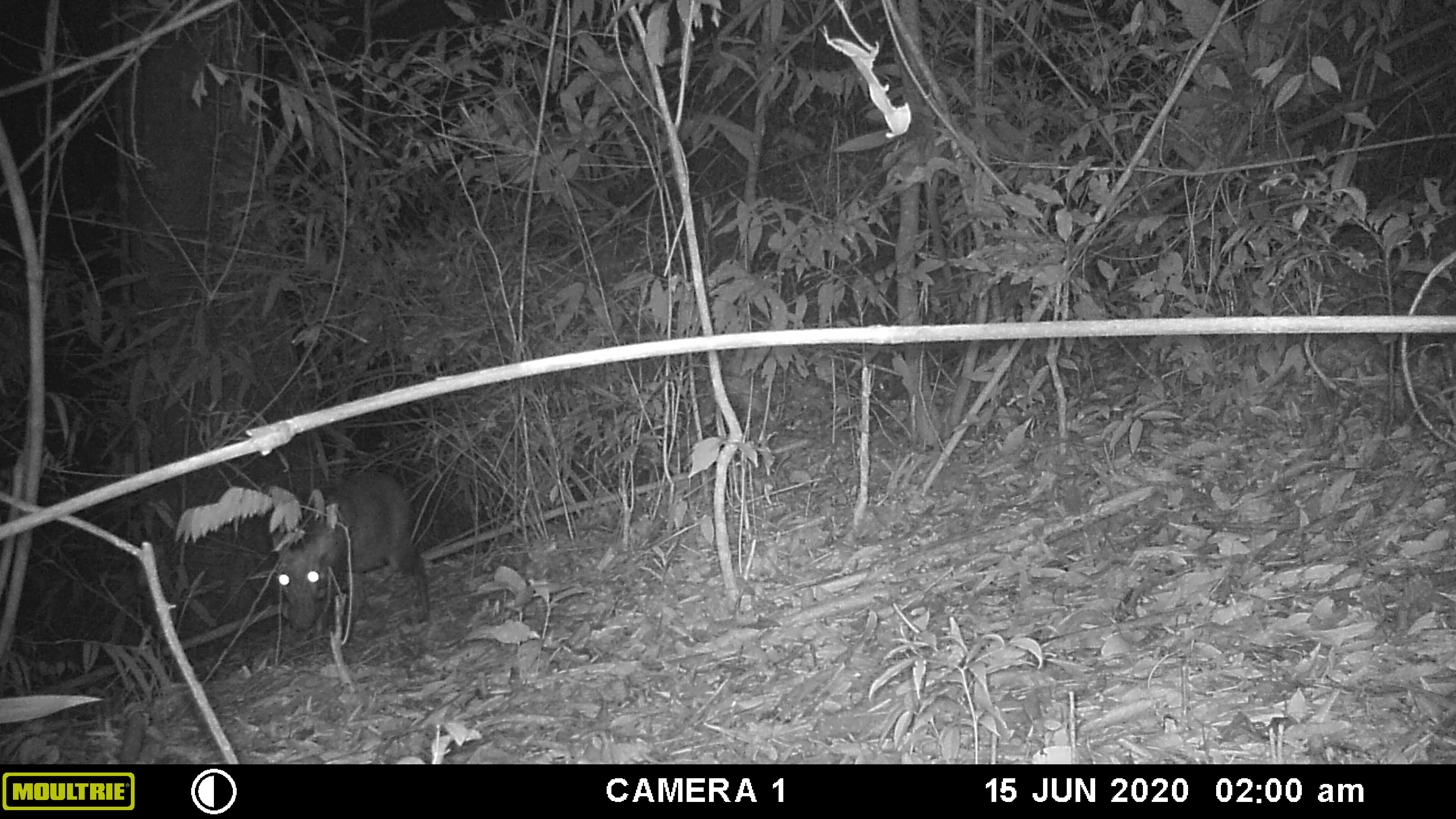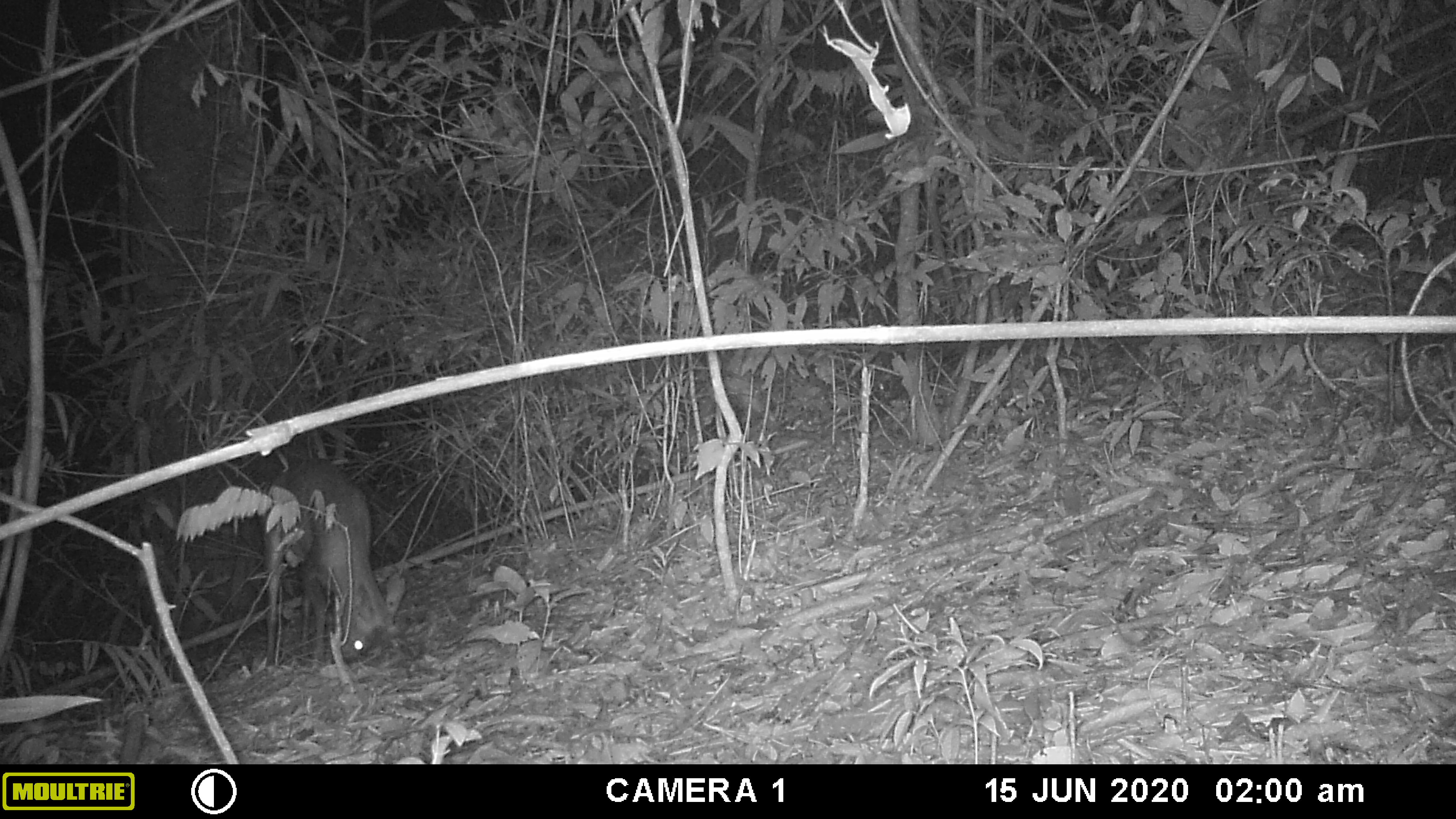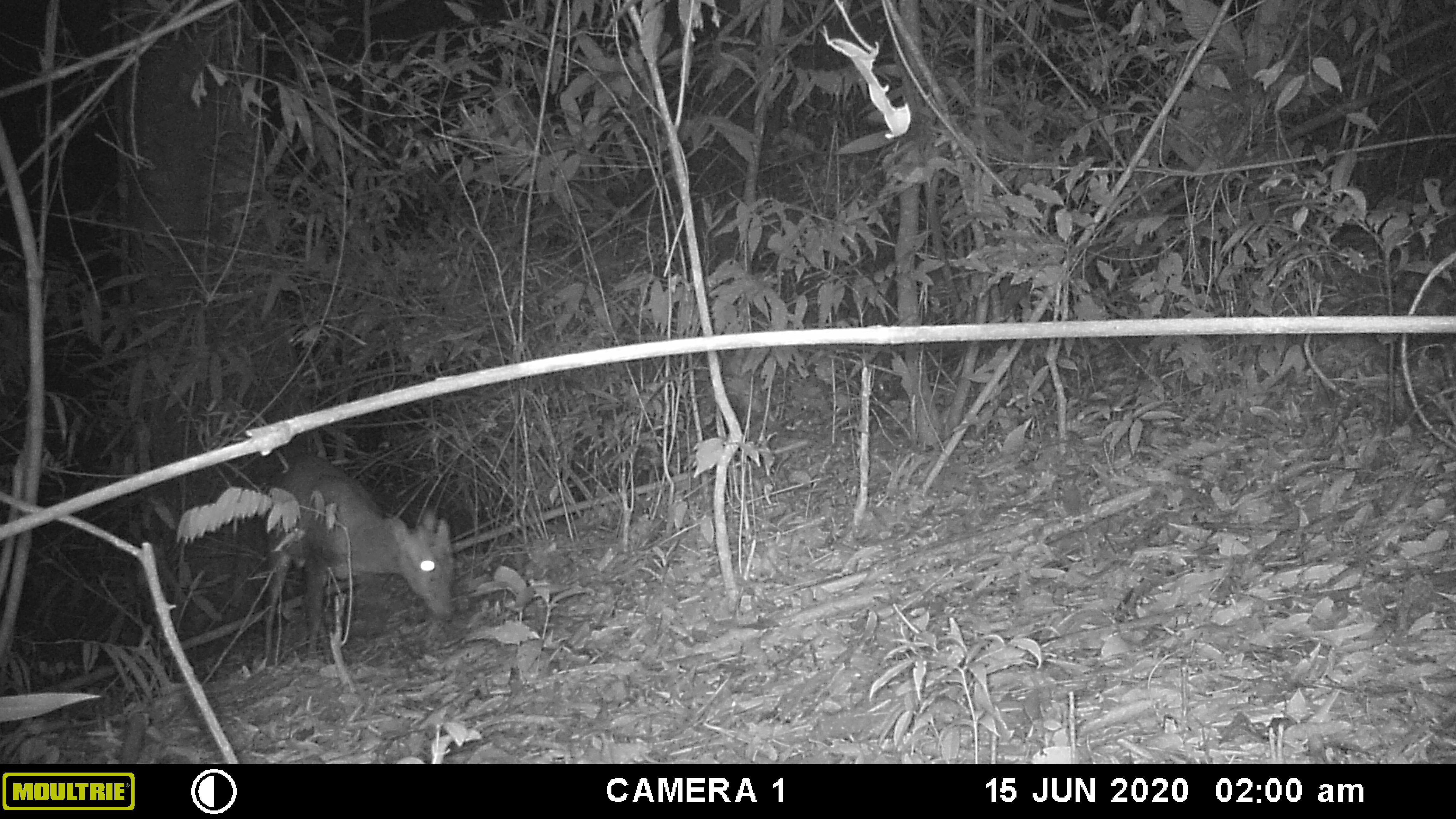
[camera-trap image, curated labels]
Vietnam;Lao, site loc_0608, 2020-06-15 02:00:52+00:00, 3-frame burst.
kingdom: Animalia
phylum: Chordata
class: Mammalia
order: Artiodactyla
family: Cervidae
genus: Muntiacus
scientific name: Muntiacus rooseveltorum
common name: roosevelt's muntjac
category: roosevelts muntjac group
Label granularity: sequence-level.